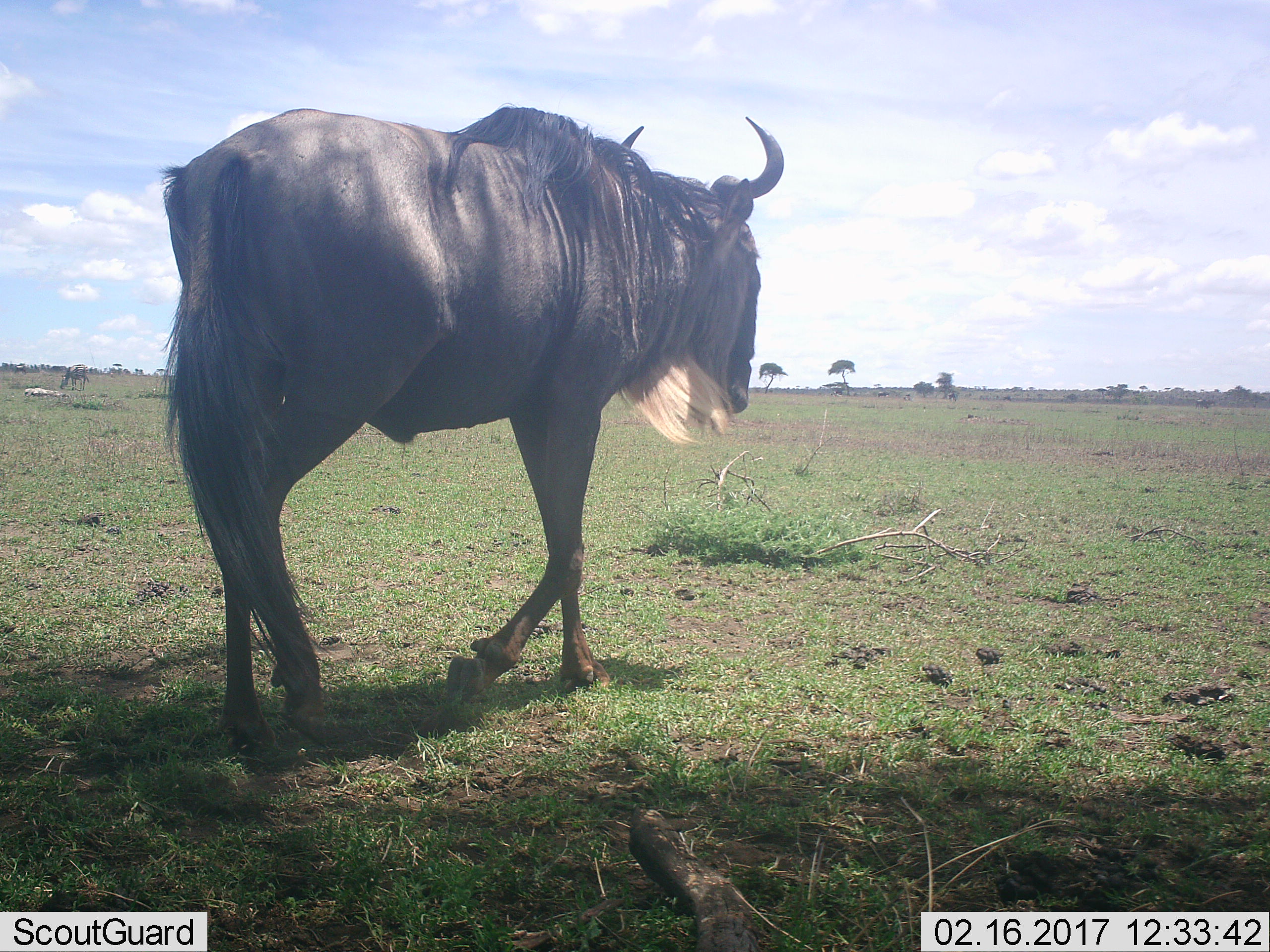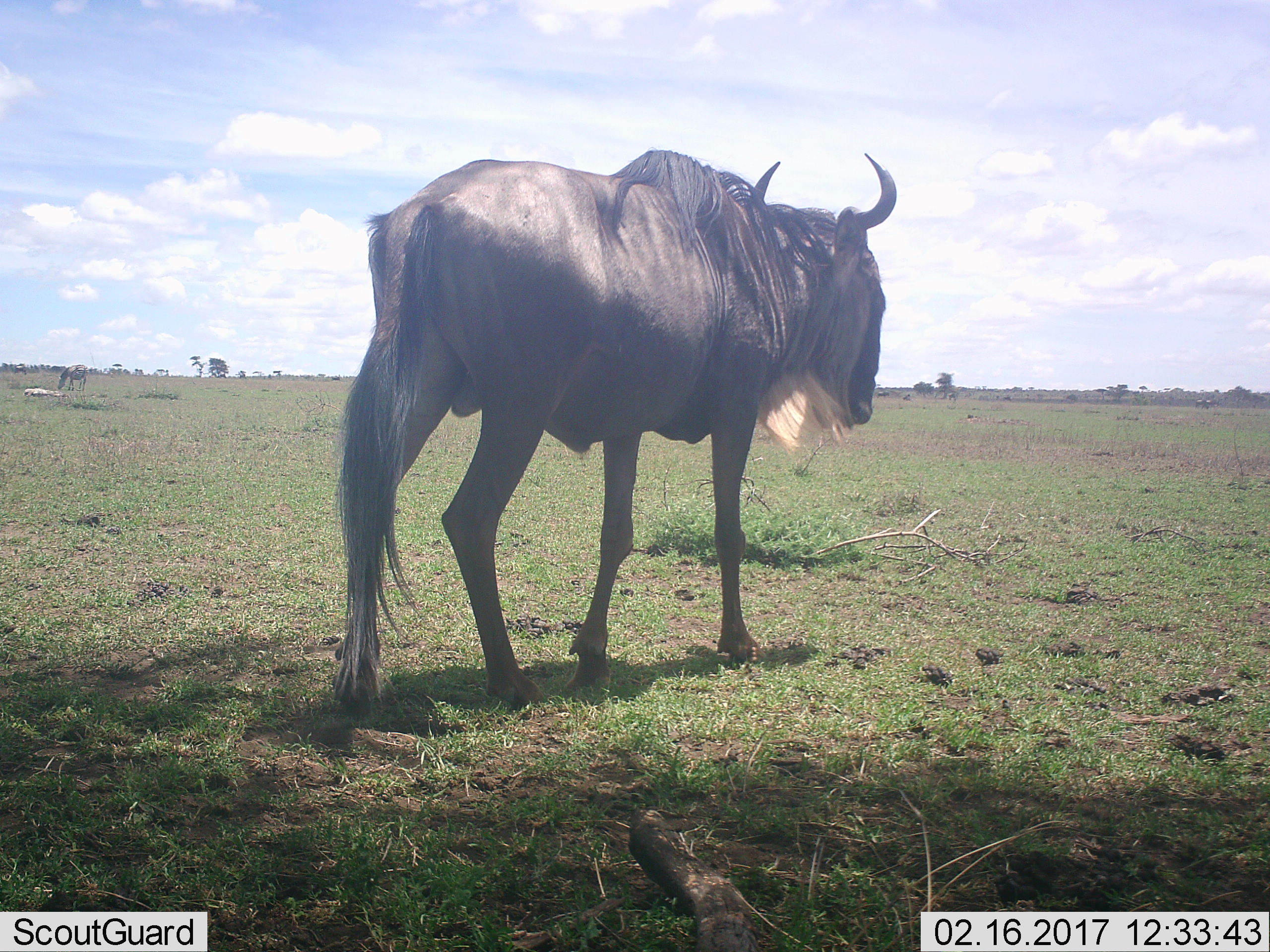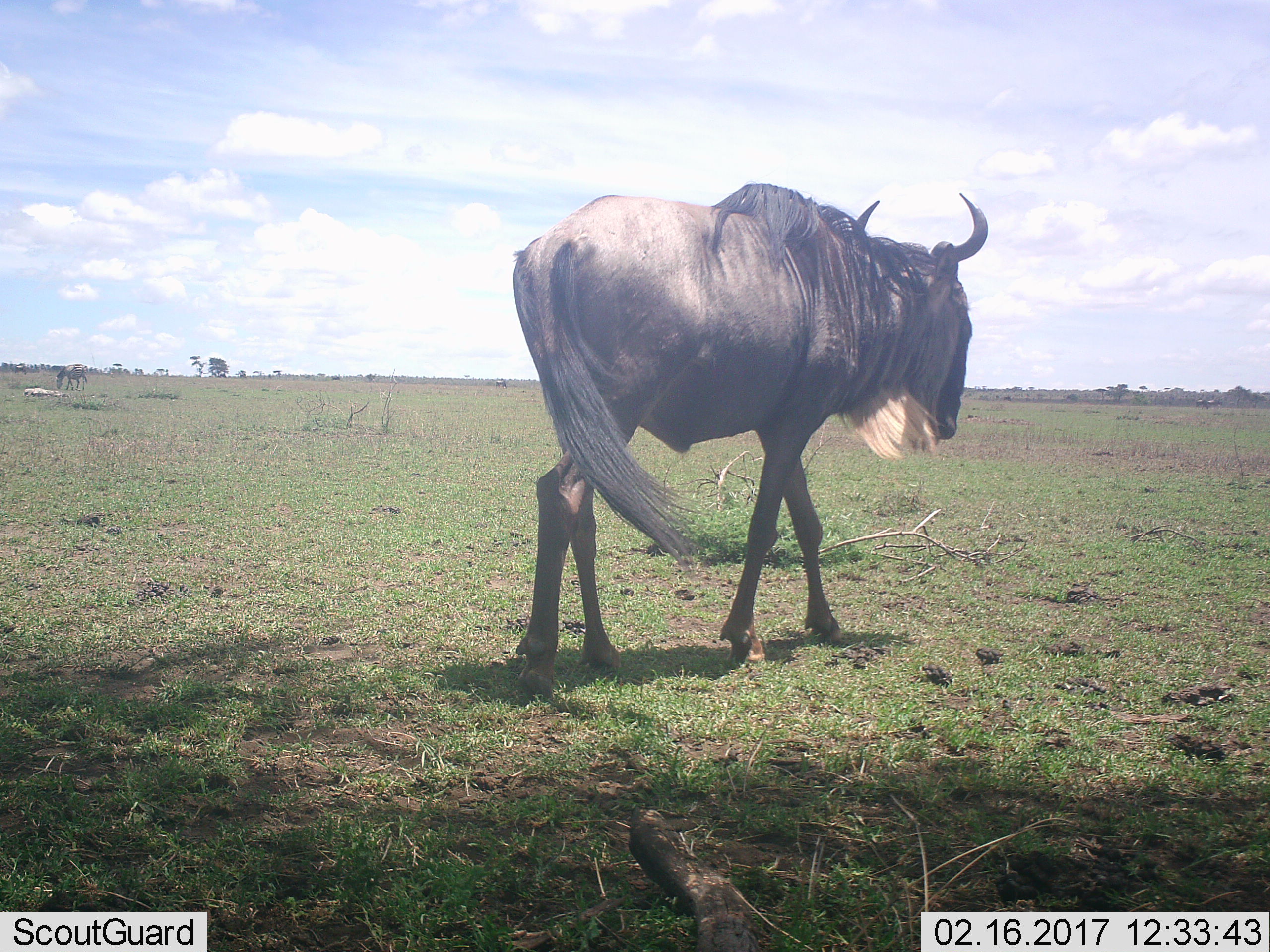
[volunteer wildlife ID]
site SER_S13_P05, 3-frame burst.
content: unidentified animal